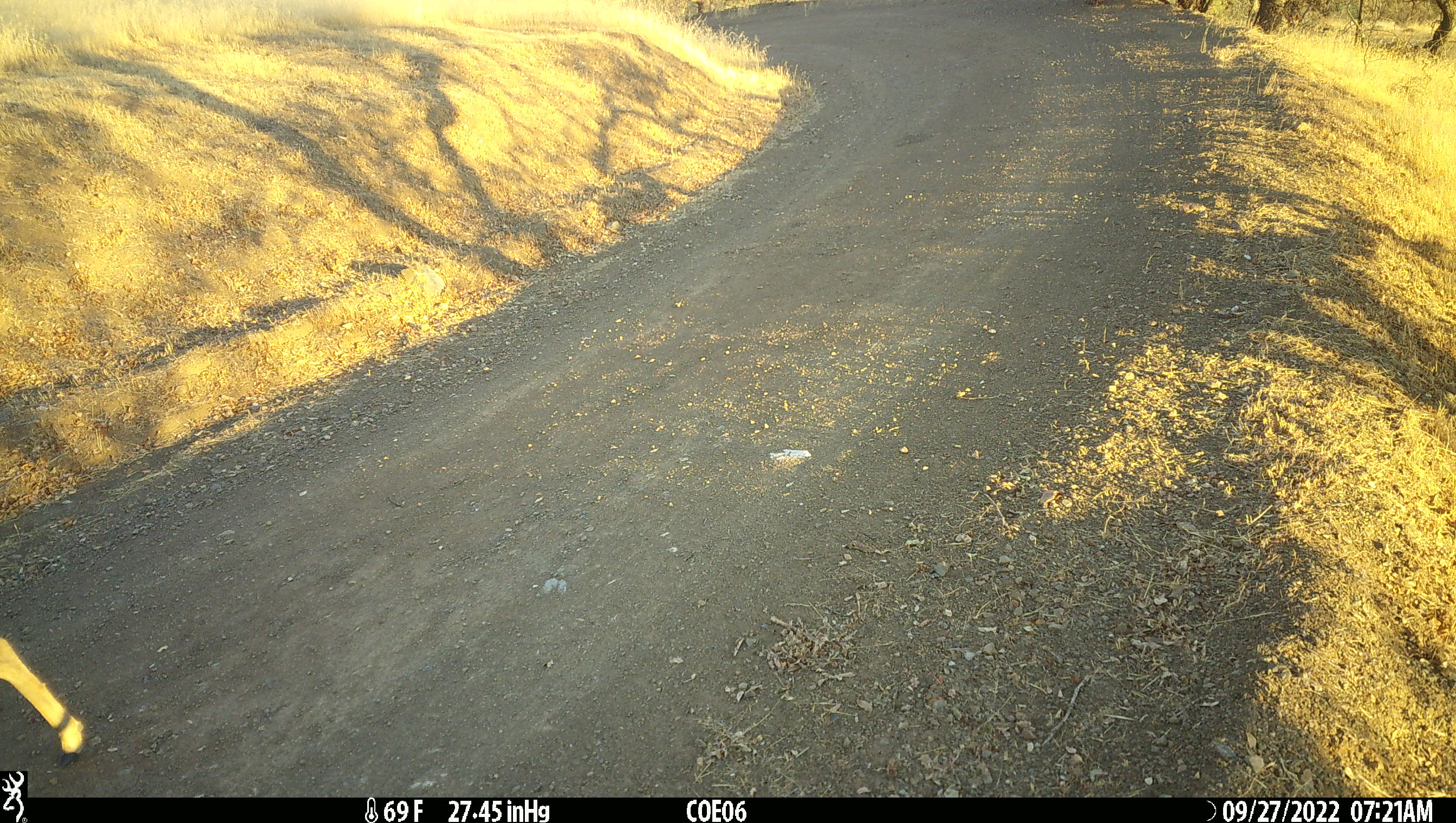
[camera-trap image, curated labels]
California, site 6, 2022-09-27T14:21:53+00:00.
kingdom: Animalia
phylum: Chordata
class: Mammalia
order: Artiodactyla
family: Cervidae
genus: Odocoileus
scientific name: Odocoileus hemionus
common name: mule deer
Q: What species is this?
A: Mule deer (Odocoileus hemionus).